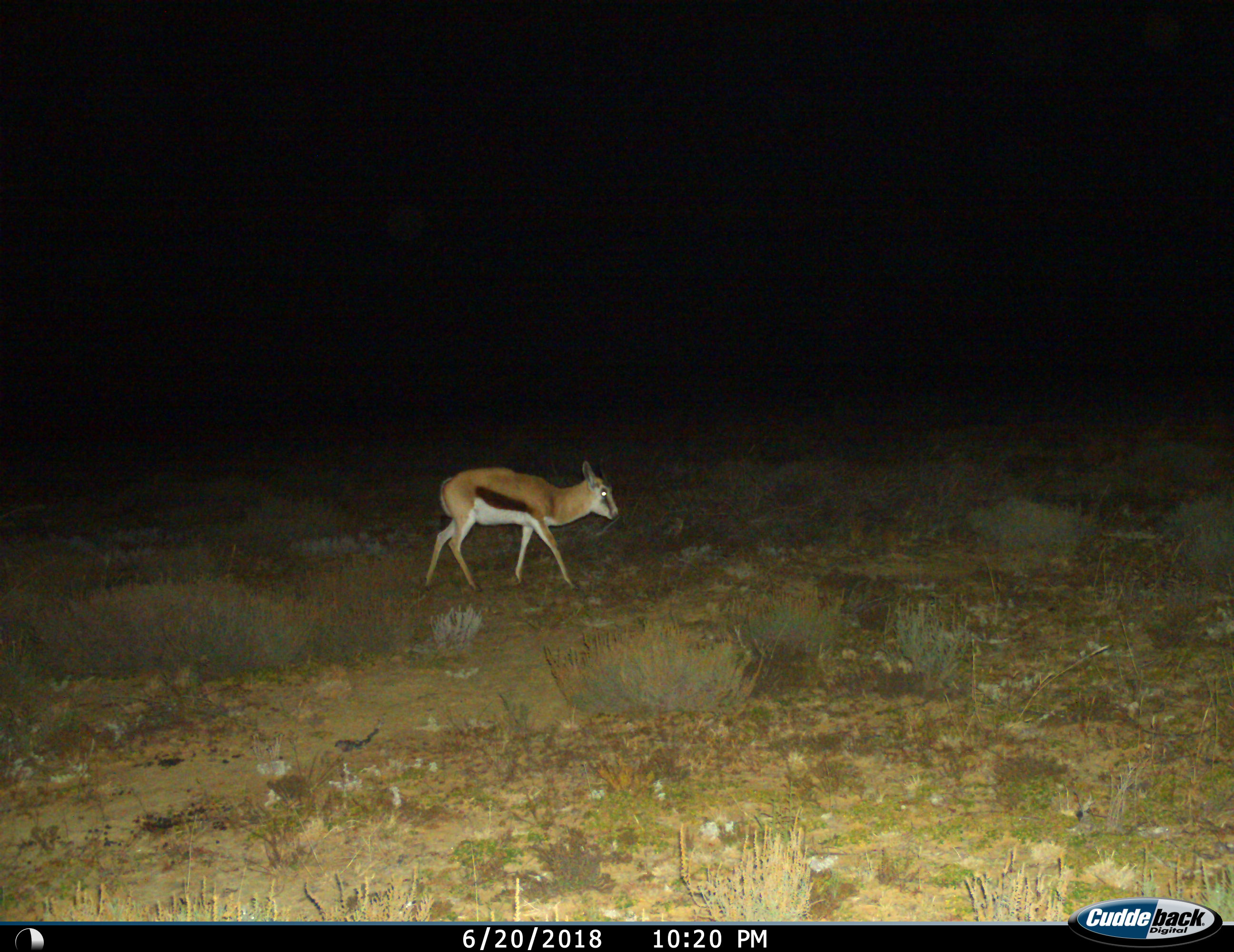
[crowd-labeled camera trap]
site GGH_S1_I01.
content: unidentified animal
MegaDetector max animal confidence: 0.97